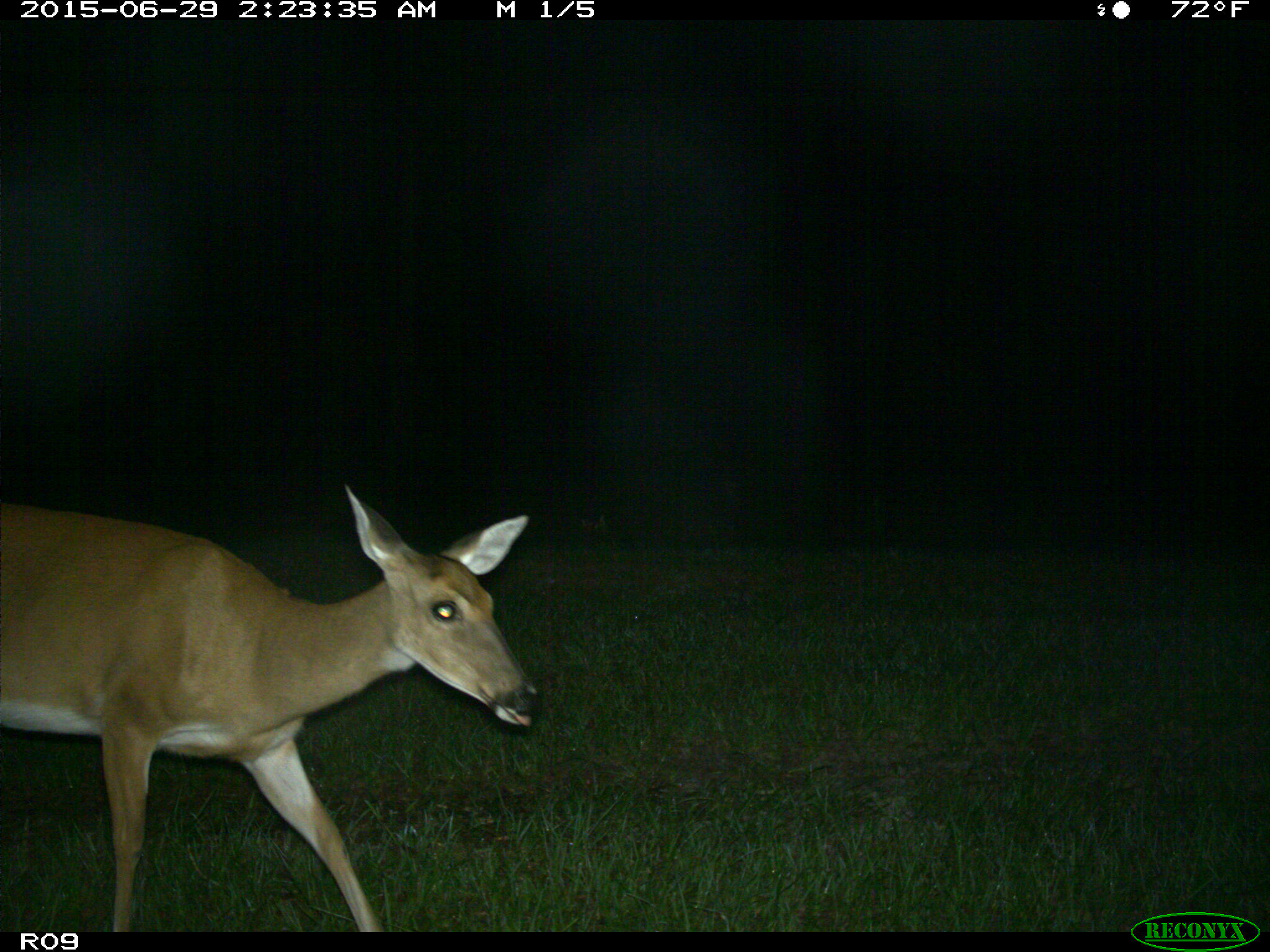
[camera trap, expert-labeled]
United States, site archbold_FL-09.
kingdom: Animalia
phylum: Chordata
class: Mammalia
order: Artiodactyla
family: Cervidae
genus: Odocoileus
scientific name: Odocoileus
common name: deer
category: unidentified deer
Unidentified deer (deer) (Odocoileus).